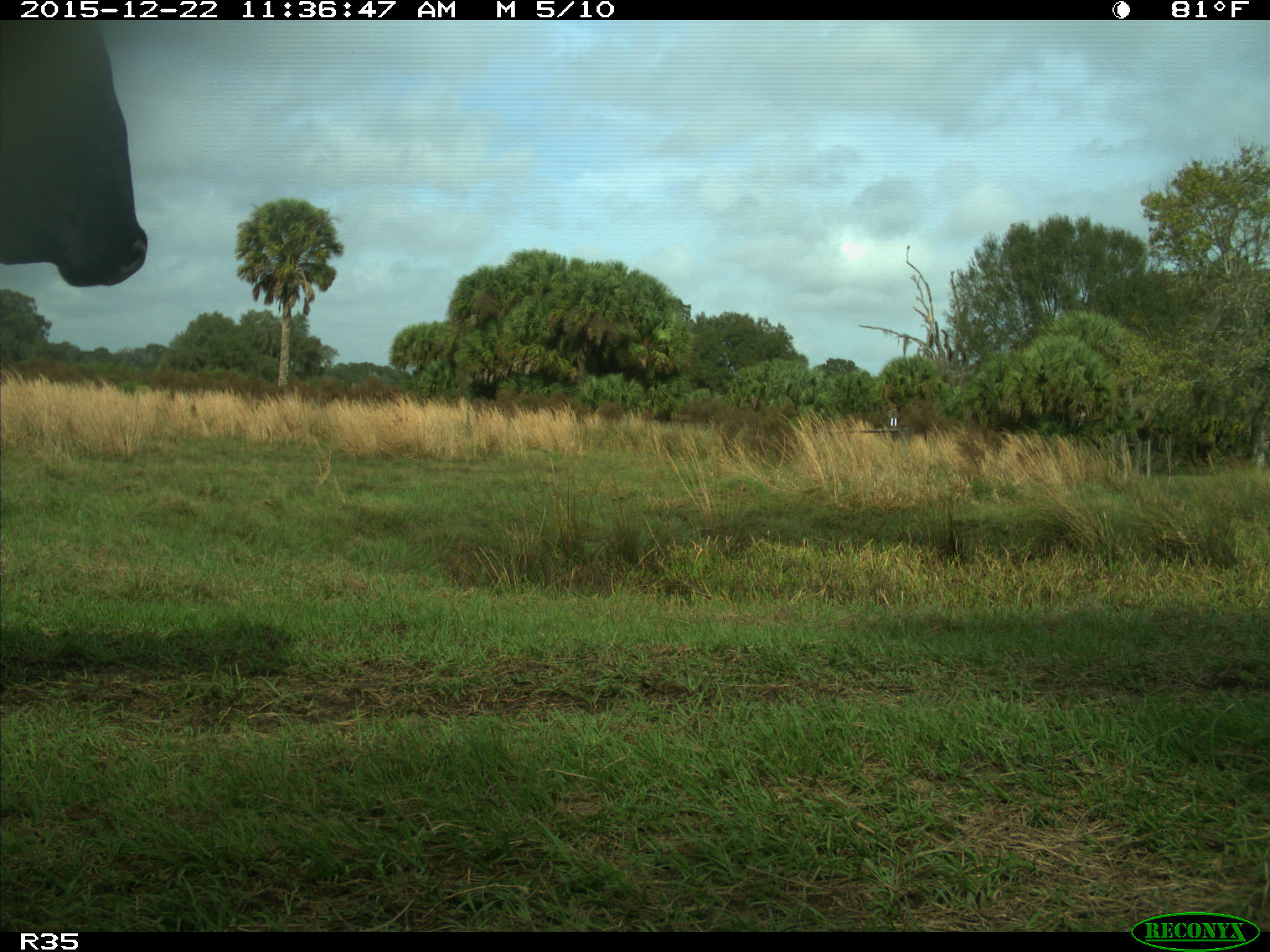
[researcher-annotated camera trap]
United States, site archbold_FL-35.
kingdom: Animalia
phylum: Chordata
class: Mammalia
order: Artiodactyla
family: Bovidae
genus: Bos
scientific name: Bos taurus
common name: domestic cow